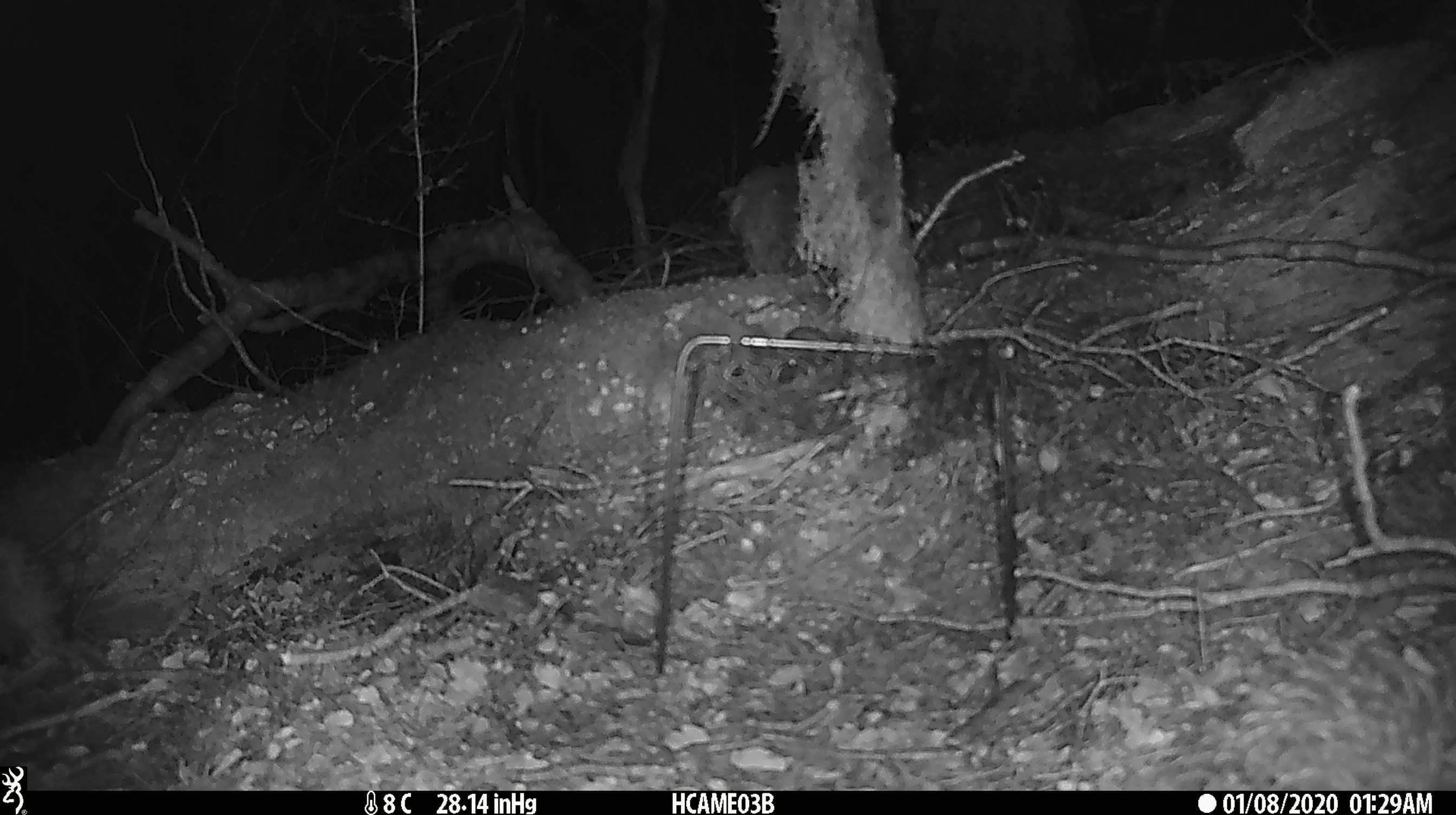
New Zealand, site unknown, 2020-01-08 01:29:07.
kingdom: Animalia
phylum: Chordata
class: Mammalia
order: Rodentia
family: Muridae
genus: Mus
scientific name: Mus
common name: mouse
Mouse (Mus).